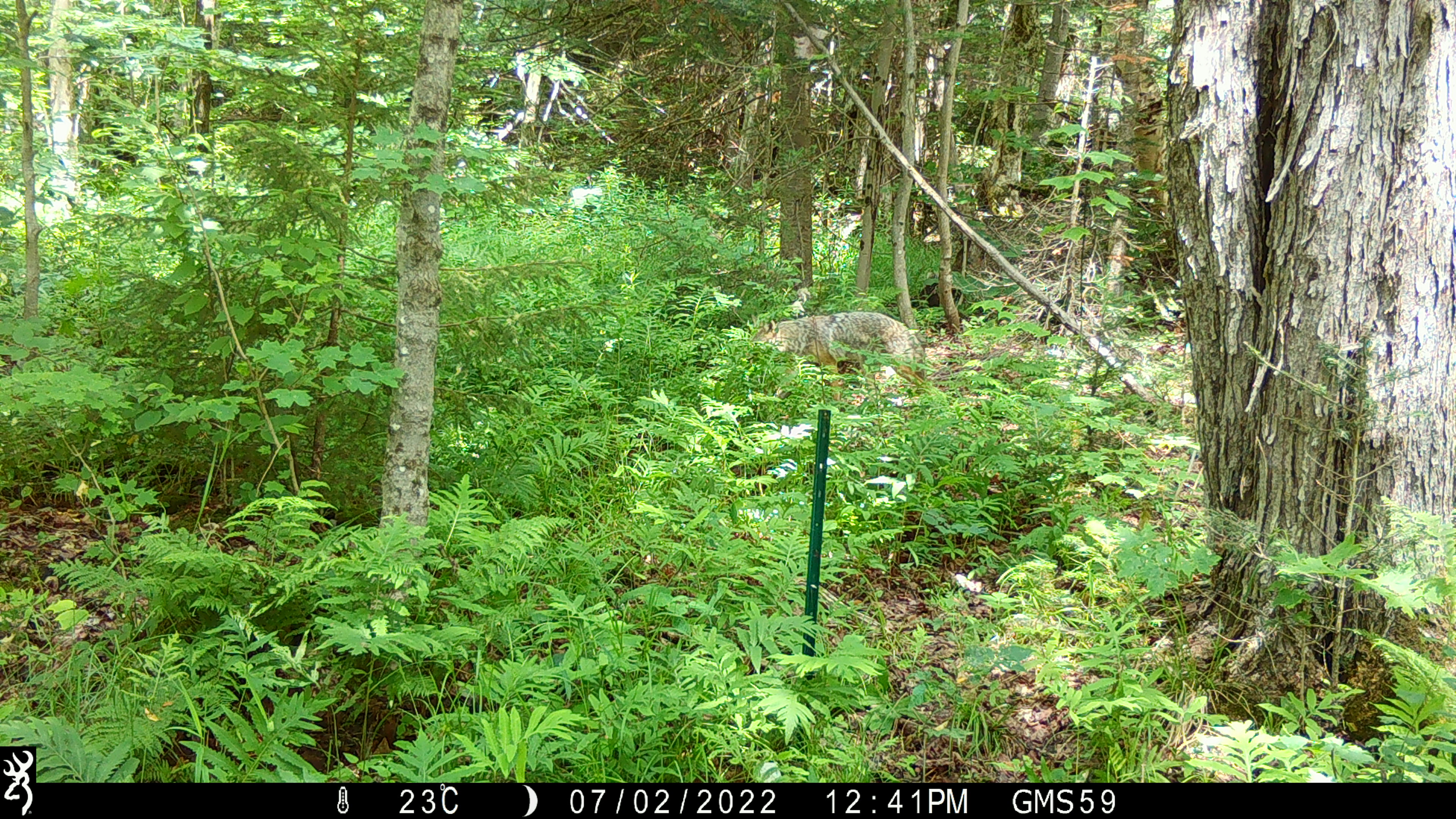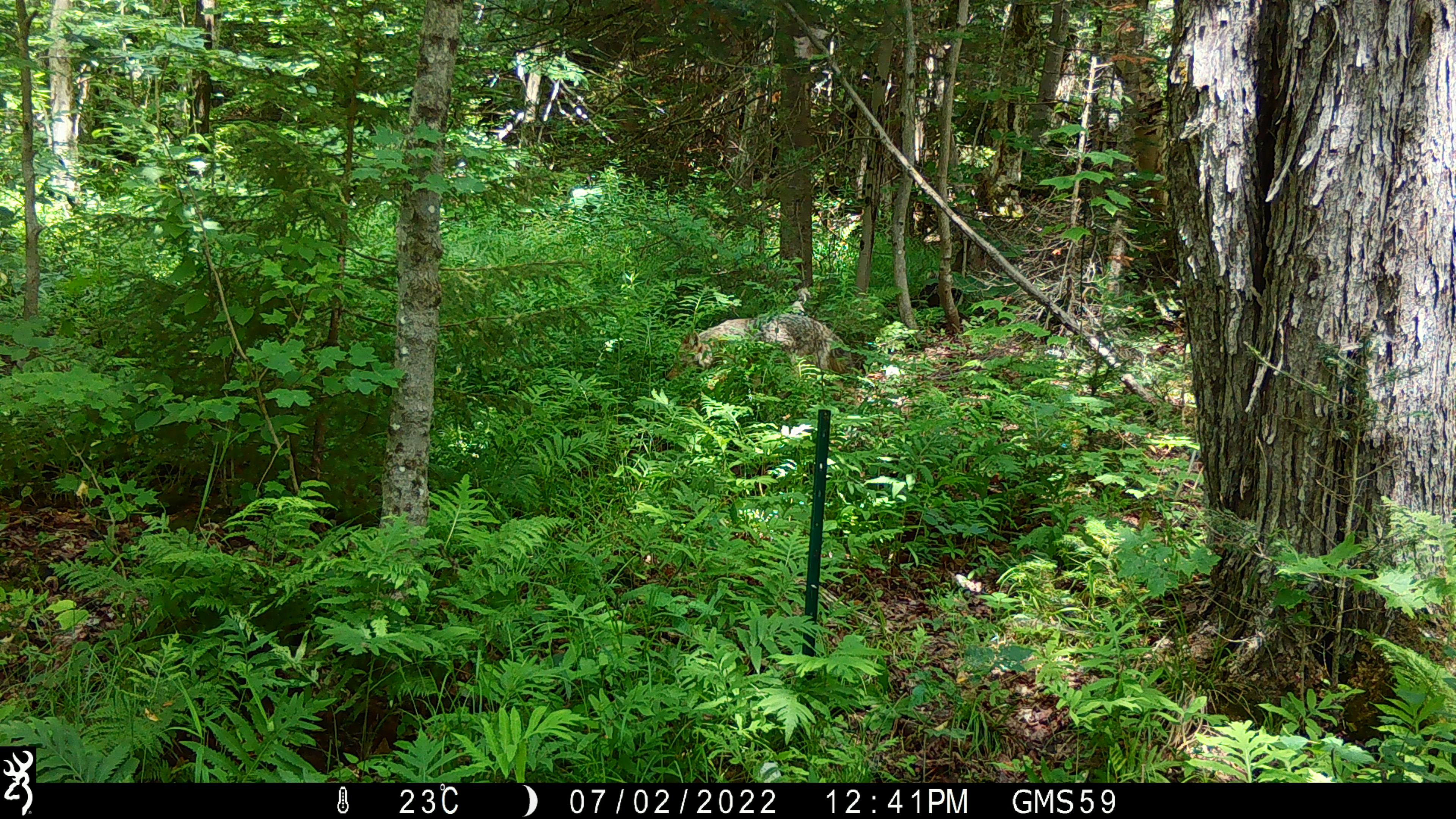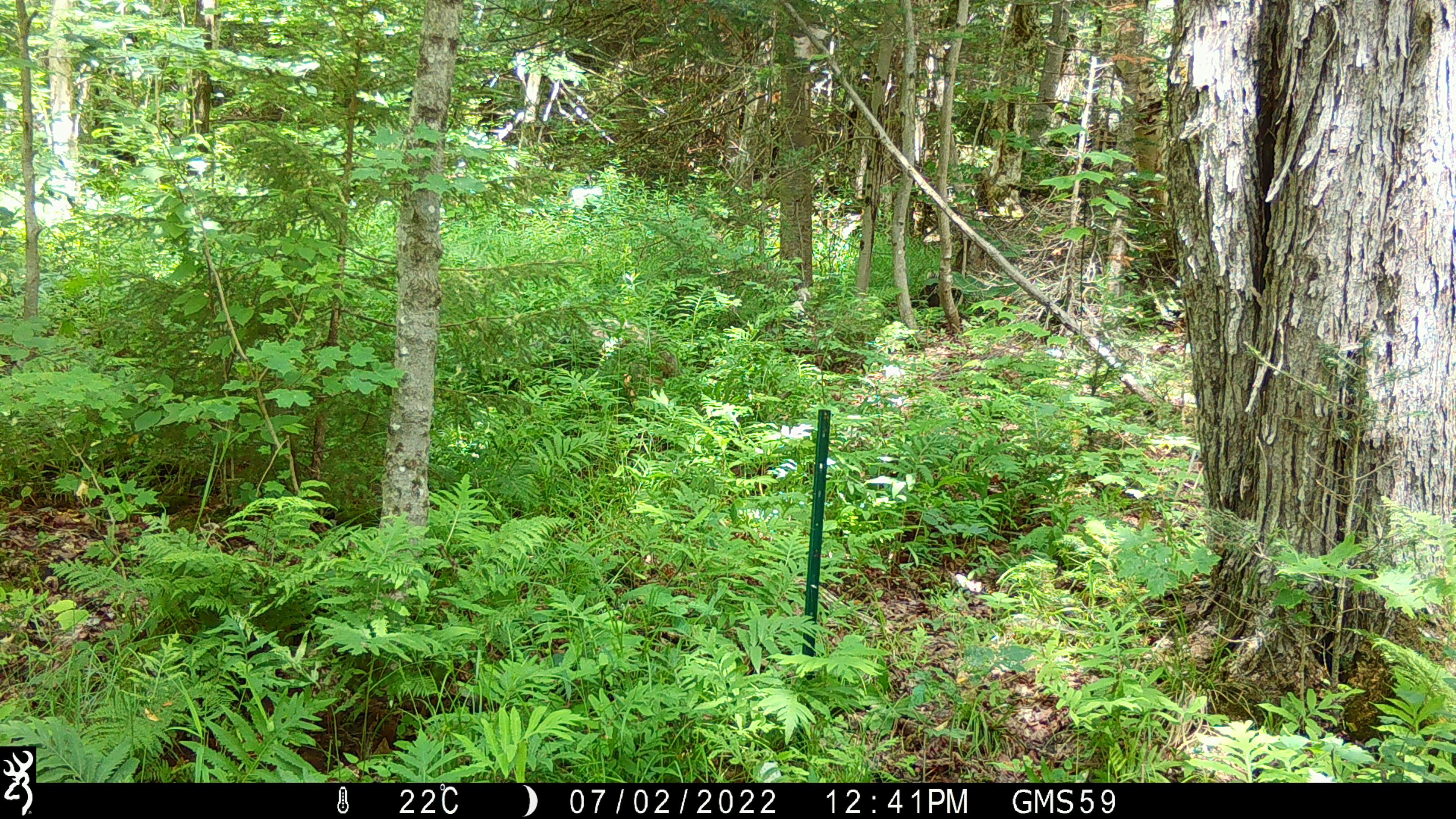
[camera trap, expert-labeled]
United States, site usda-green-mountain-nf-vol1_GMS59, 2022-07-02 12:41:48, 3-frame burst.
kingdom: Animalia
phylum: Chordata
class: Mammalia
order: Carnivora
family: Canidae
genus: Canis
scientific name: Canis latrans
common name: coyote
Coyote (Canis latrans).